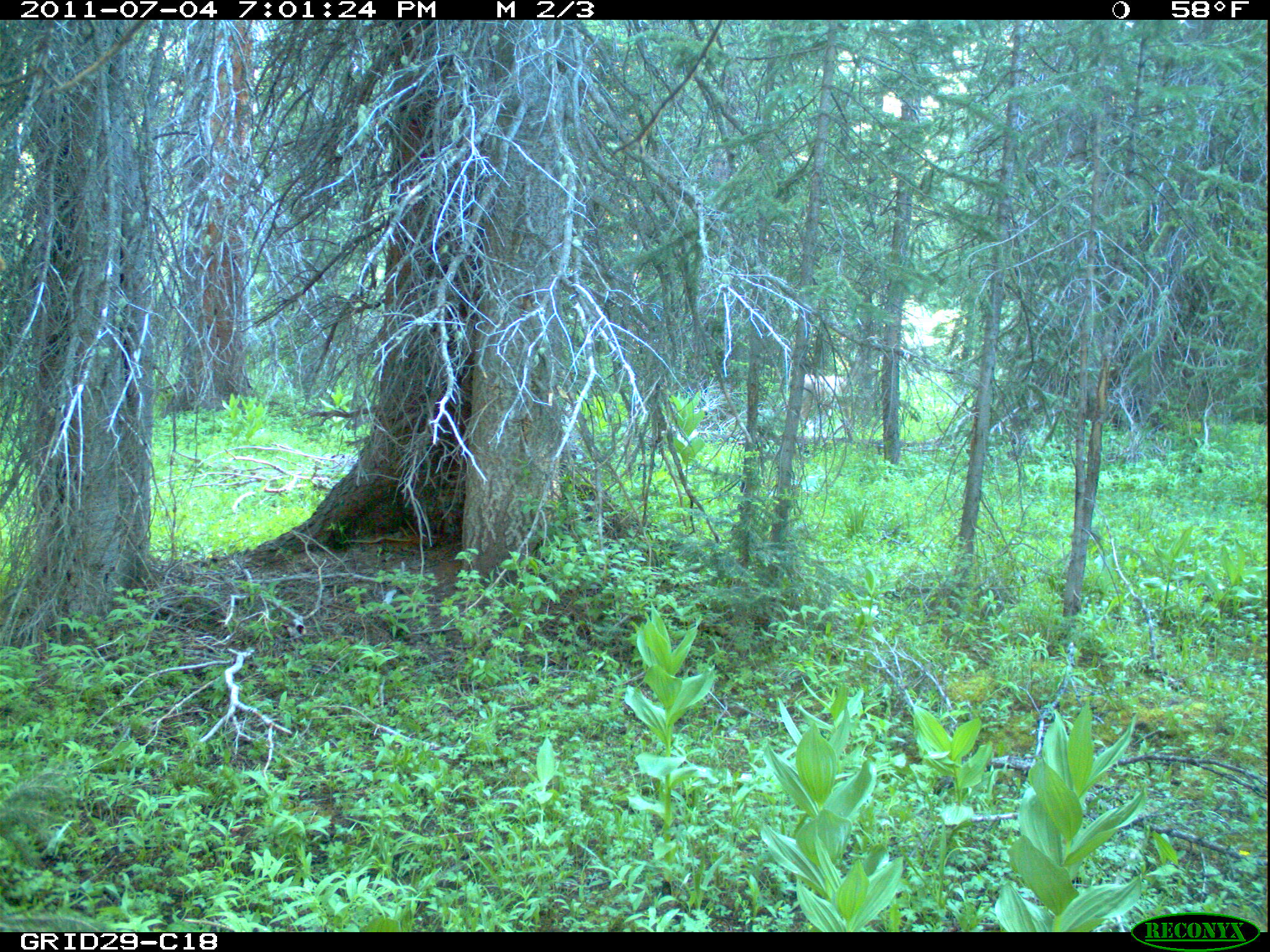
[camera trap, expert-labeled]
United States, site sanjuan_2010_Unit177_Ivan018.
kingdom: Animalia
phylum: Chordata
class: Mammalia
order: Artiodactyla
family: Cervidae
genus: Odocoileus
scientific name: Odocoileus hemionus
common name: mule deer